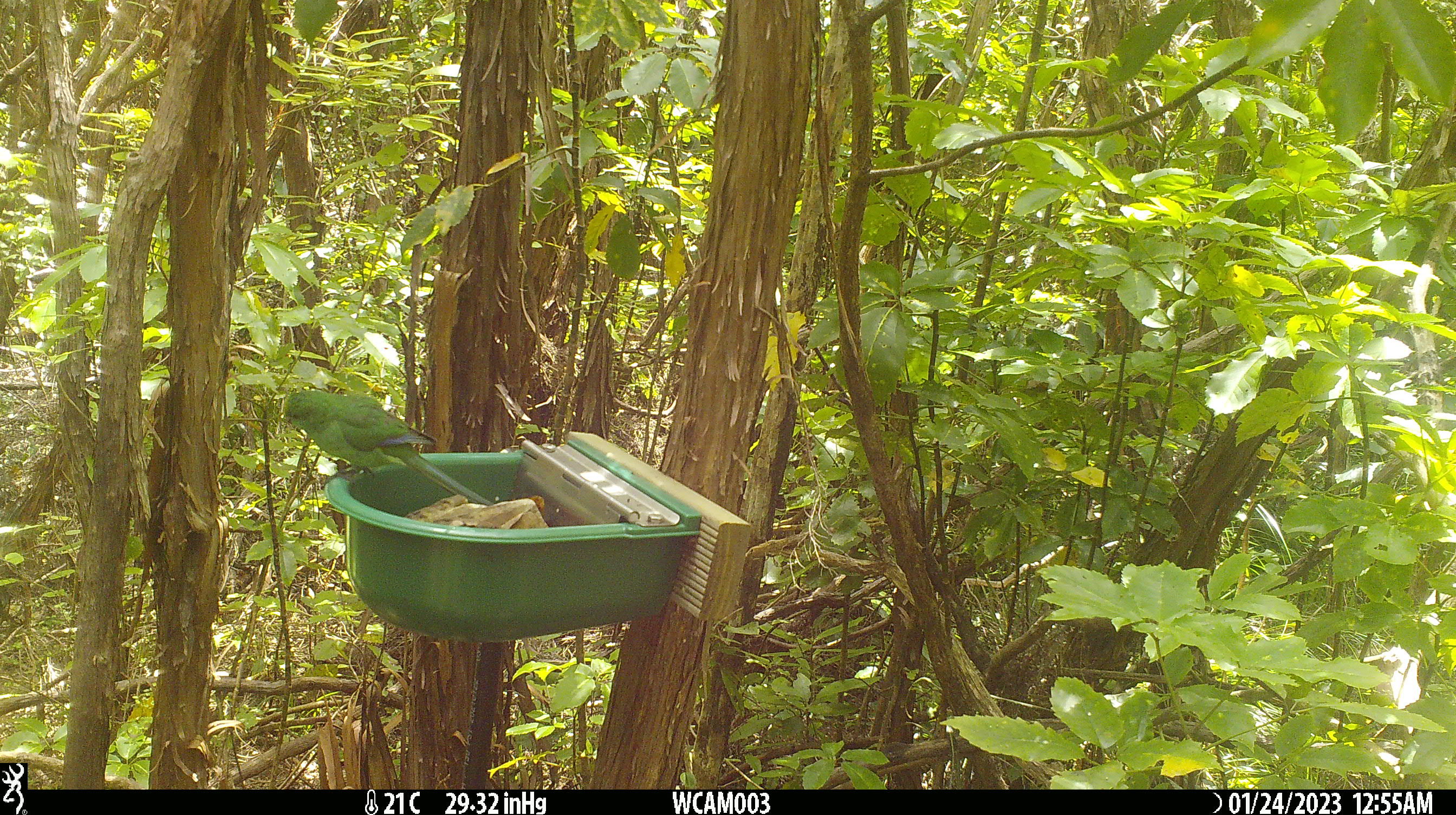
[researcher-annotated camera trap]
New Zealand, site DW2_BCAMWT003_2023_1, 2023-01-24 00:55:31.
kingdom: Animalia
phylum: Chordata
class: Aves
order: Psittaciformes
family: Psittaculidae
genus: Cyanoramphus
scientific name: Cyanoramphus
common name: parakeet